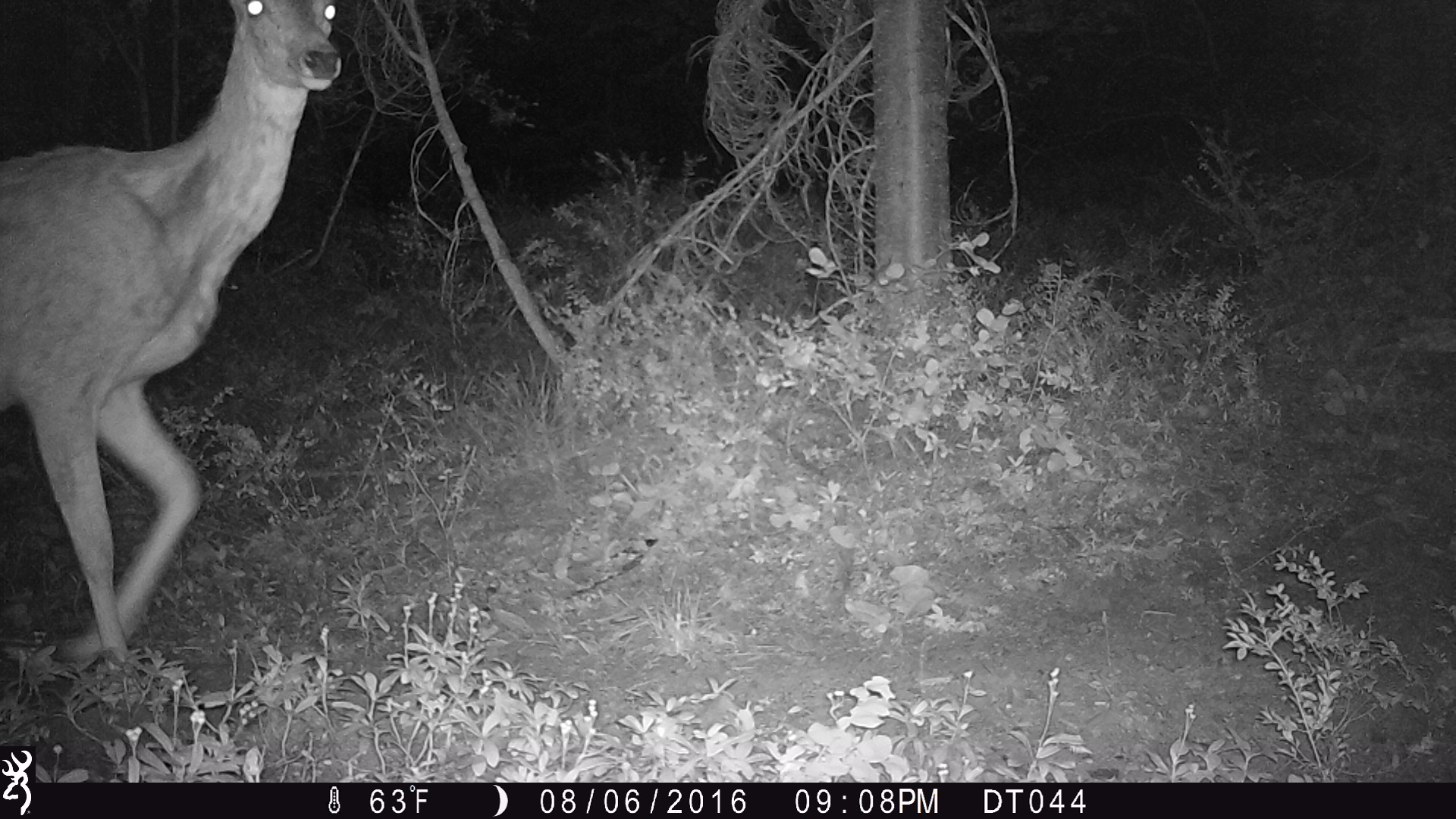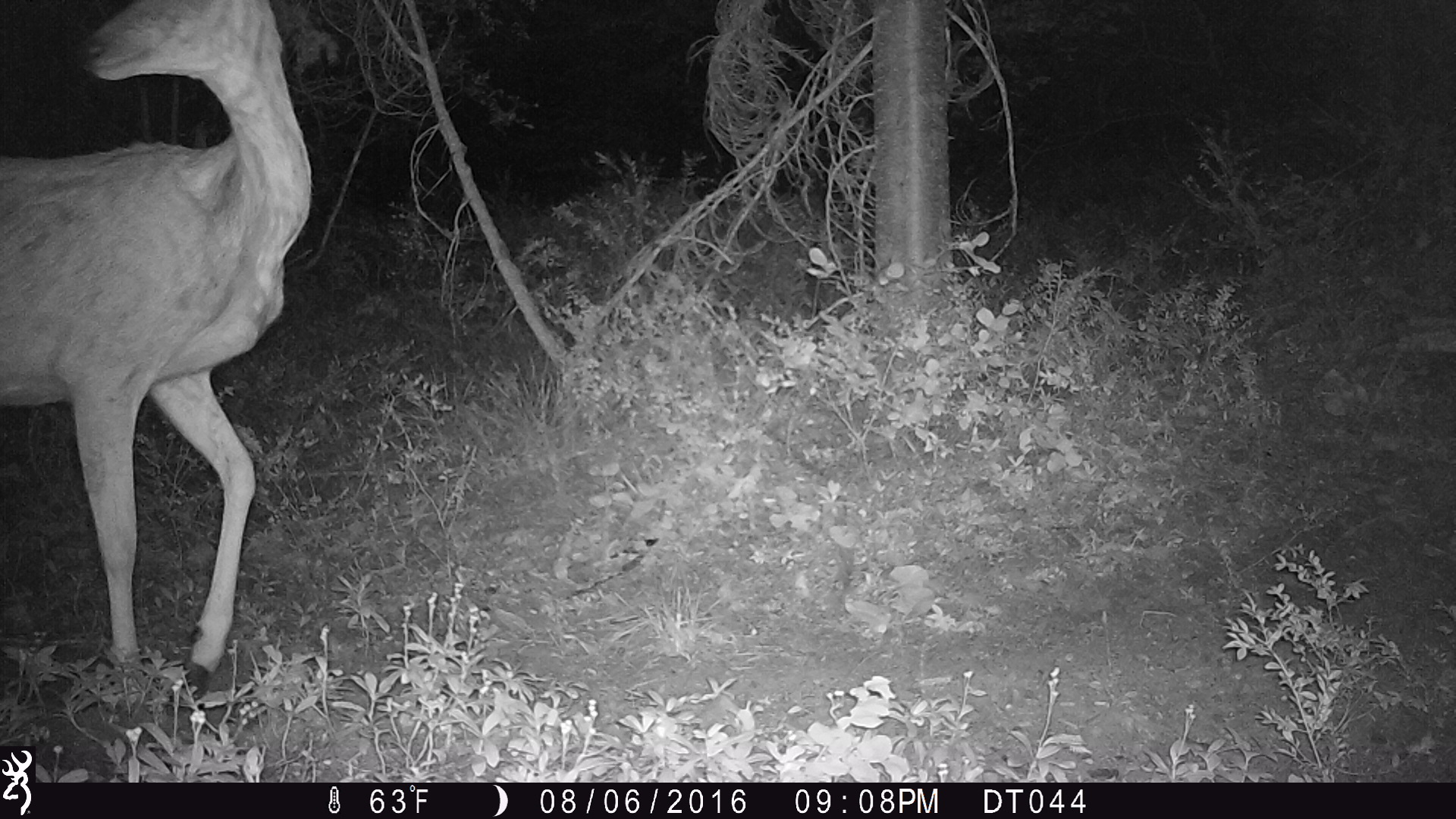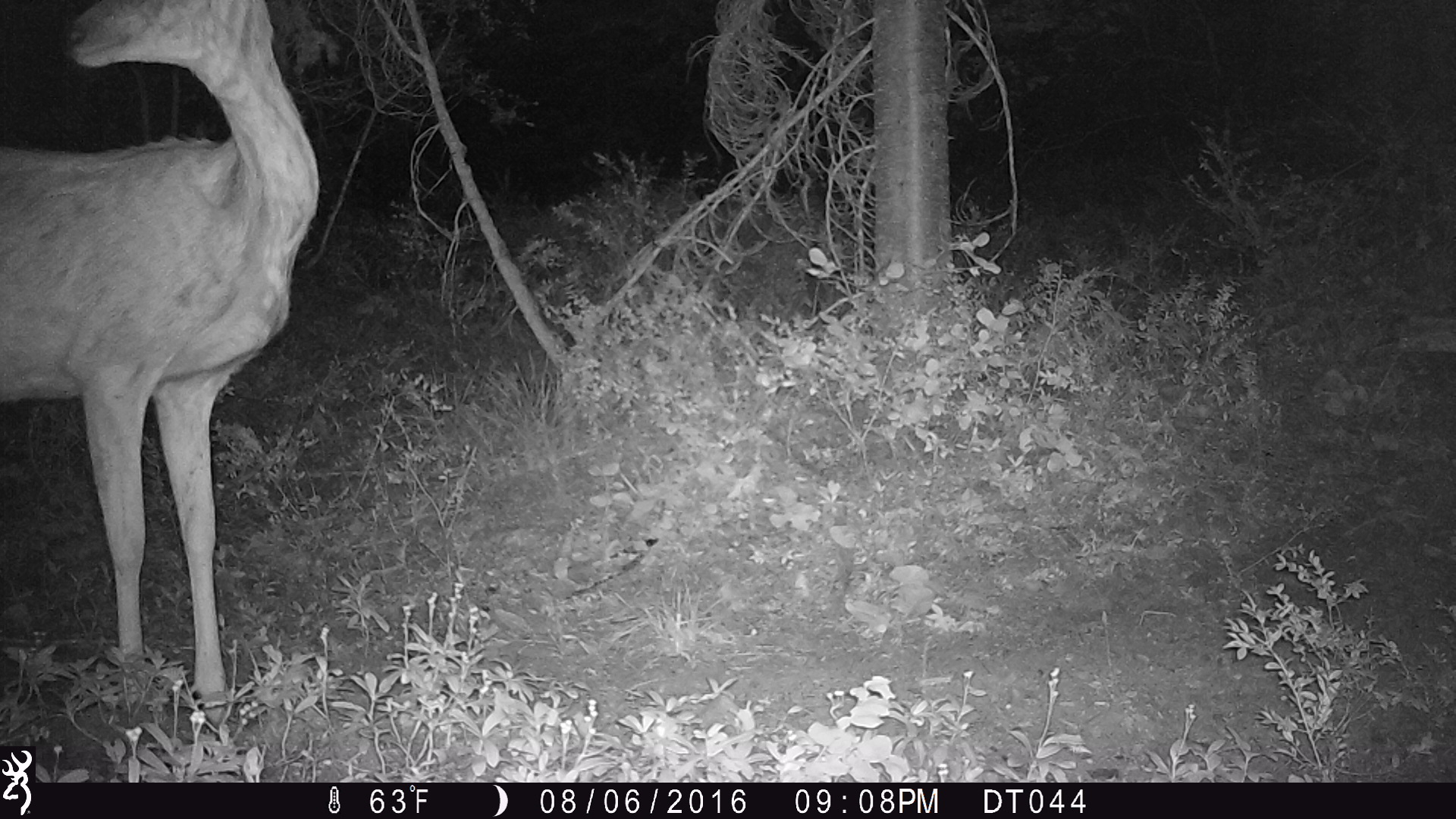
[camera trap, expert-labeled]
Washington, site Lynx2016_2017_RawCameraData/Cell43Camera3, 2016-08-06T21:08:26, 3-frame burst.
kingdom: Animalia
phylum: Chordata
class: Mammalia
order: Artiodactyla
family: Cervidae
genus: Odocoileus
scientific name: Odocoileus hemionus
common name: mule deer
Odocoileus hemionus (mule deer). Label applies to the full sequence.